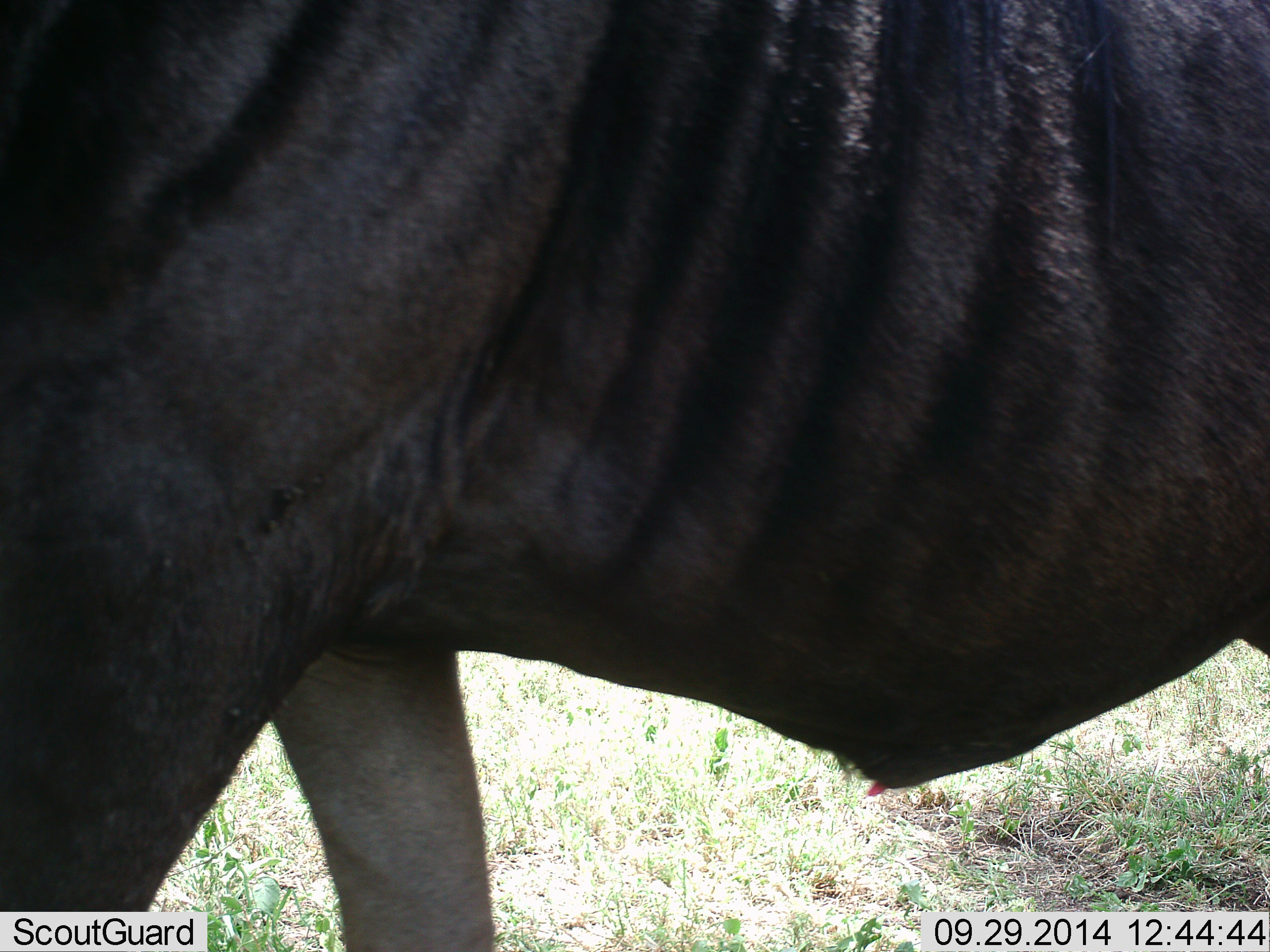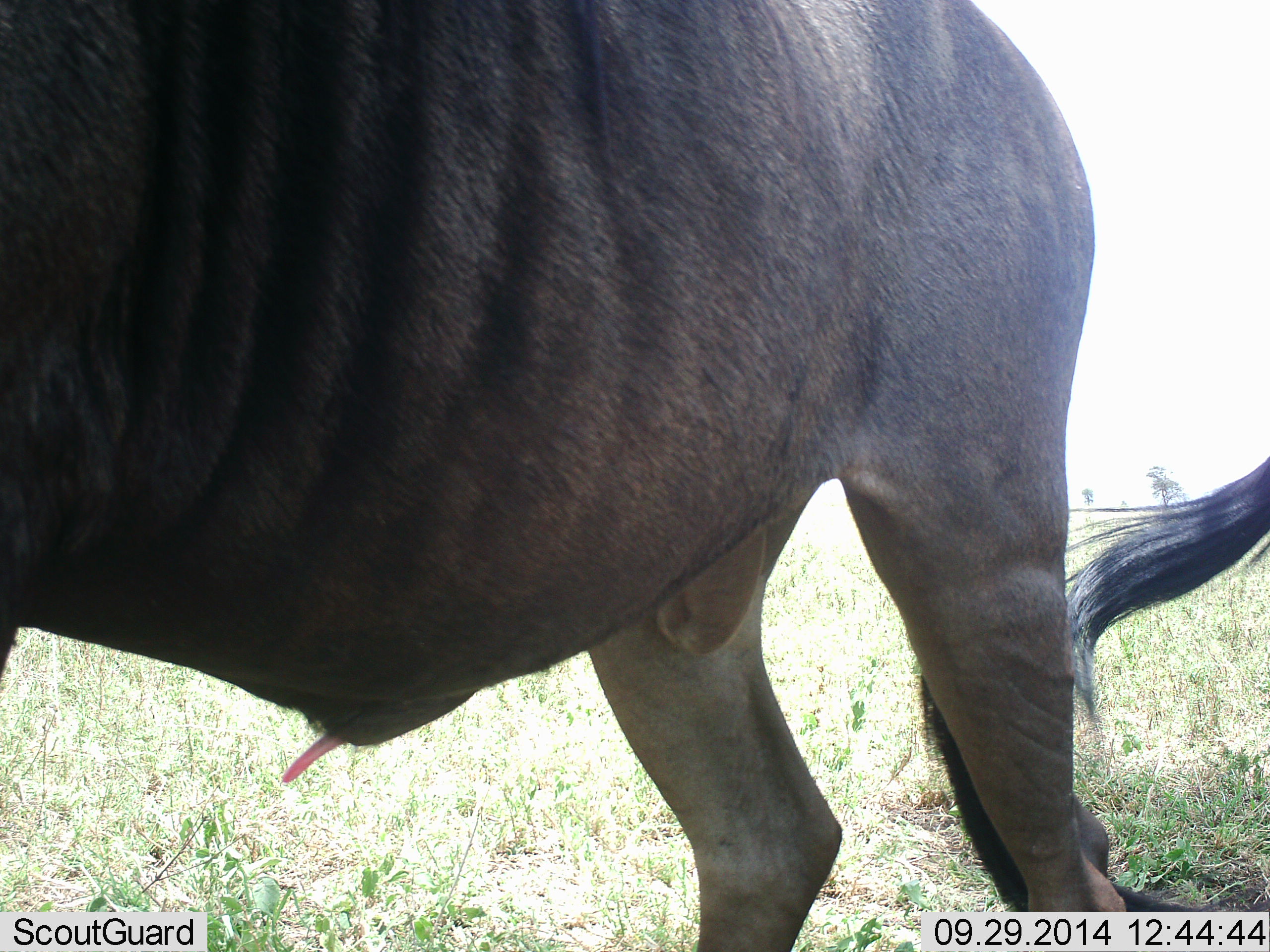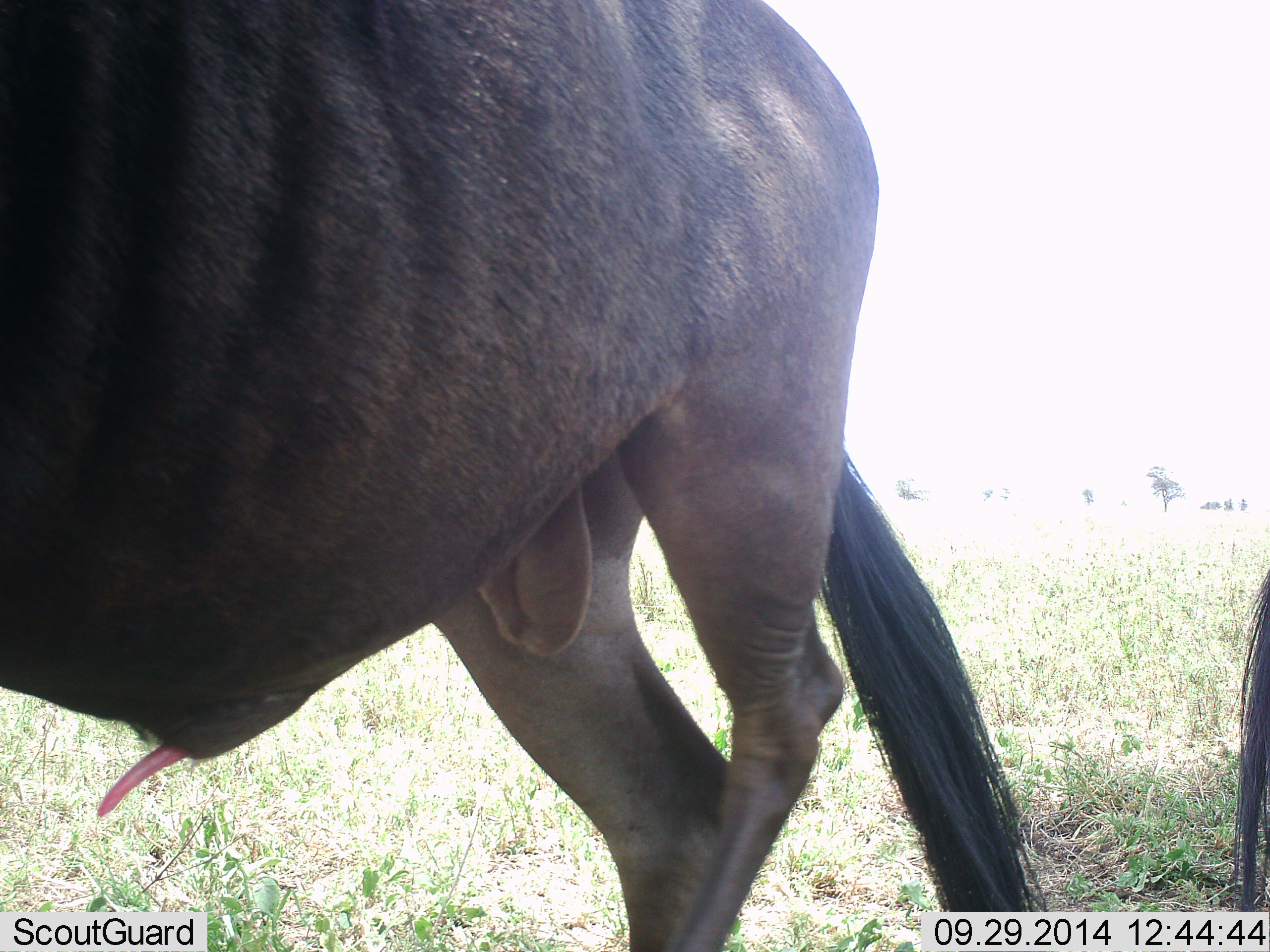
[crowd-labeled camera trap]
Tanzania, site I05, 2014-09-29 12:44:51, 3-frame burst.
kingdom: Animalia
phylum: Chordata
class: Mammalia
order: Artiodactyla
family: Bovidae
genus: Connochaetes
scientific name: Connochaetes taurinus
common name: blue wildebeest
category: wildebeest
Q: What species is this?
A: Wildebeest (blue wildebeest) (Connochaetes taurinus).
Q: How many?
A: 2.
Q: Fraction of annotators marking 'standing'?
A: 50%.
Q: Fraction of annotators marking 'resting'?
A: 0%.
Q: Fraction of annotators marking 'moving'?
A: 70%.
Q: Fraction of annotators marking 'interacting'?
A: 10%.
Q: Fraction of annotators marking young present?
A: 0%.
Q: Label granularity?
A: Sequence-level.